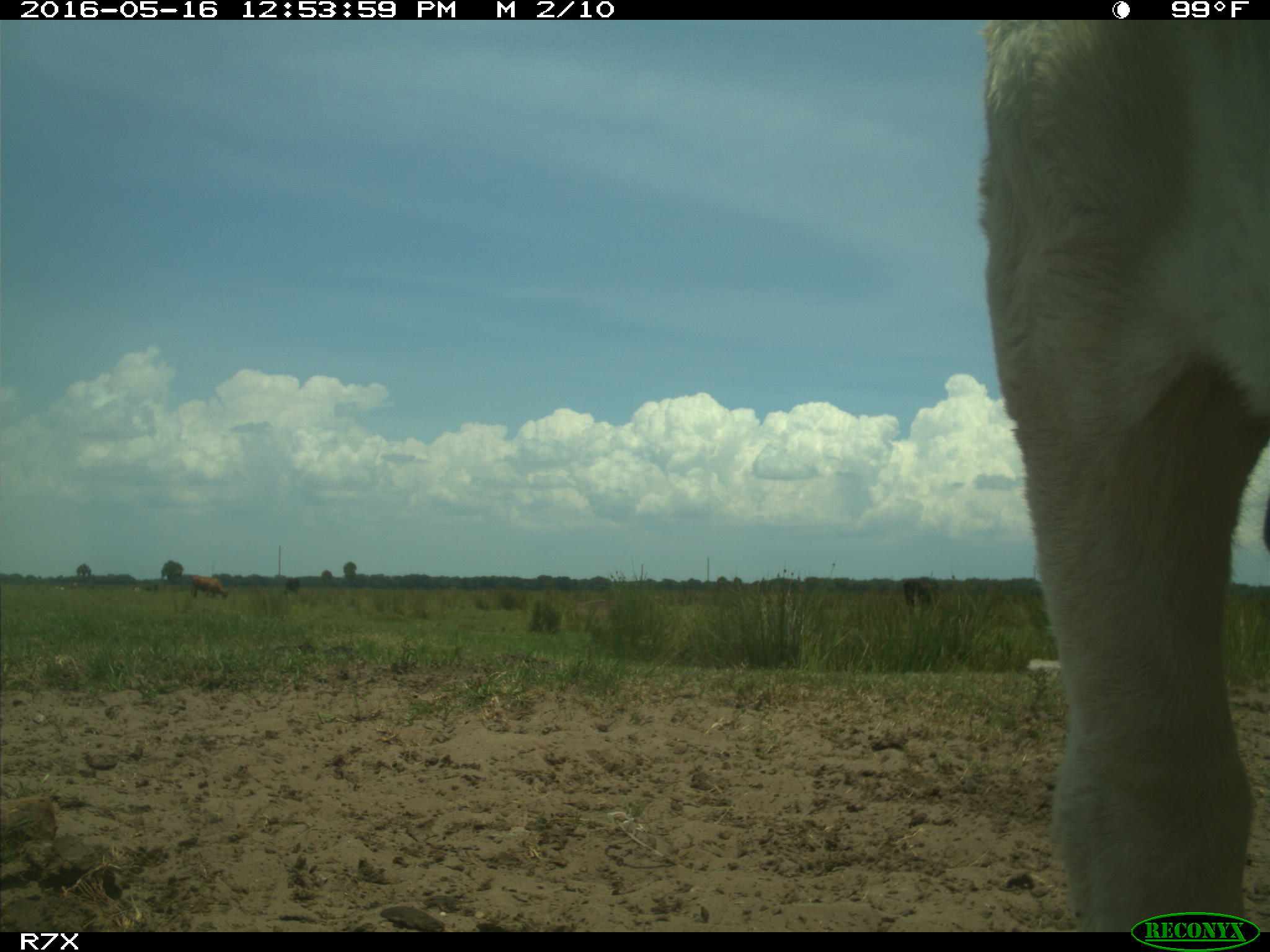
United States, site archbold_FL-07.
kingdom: Animalia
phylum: Chordata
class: Mammalia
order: Artiodactyla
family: Bovidae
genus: Bos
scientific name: Bos taurus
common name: domestic cow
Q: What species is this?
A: Bos taurus (domestic cow).